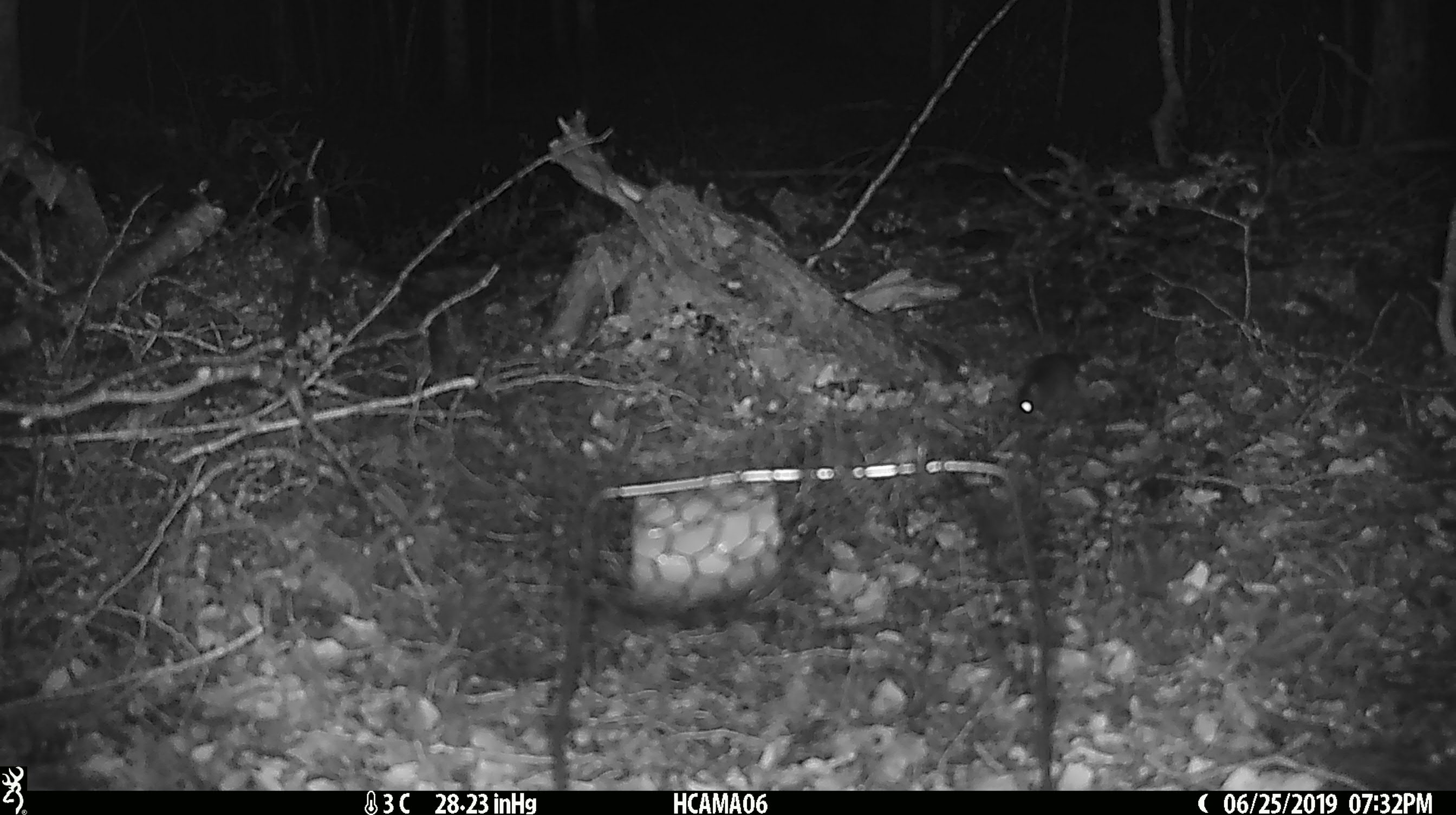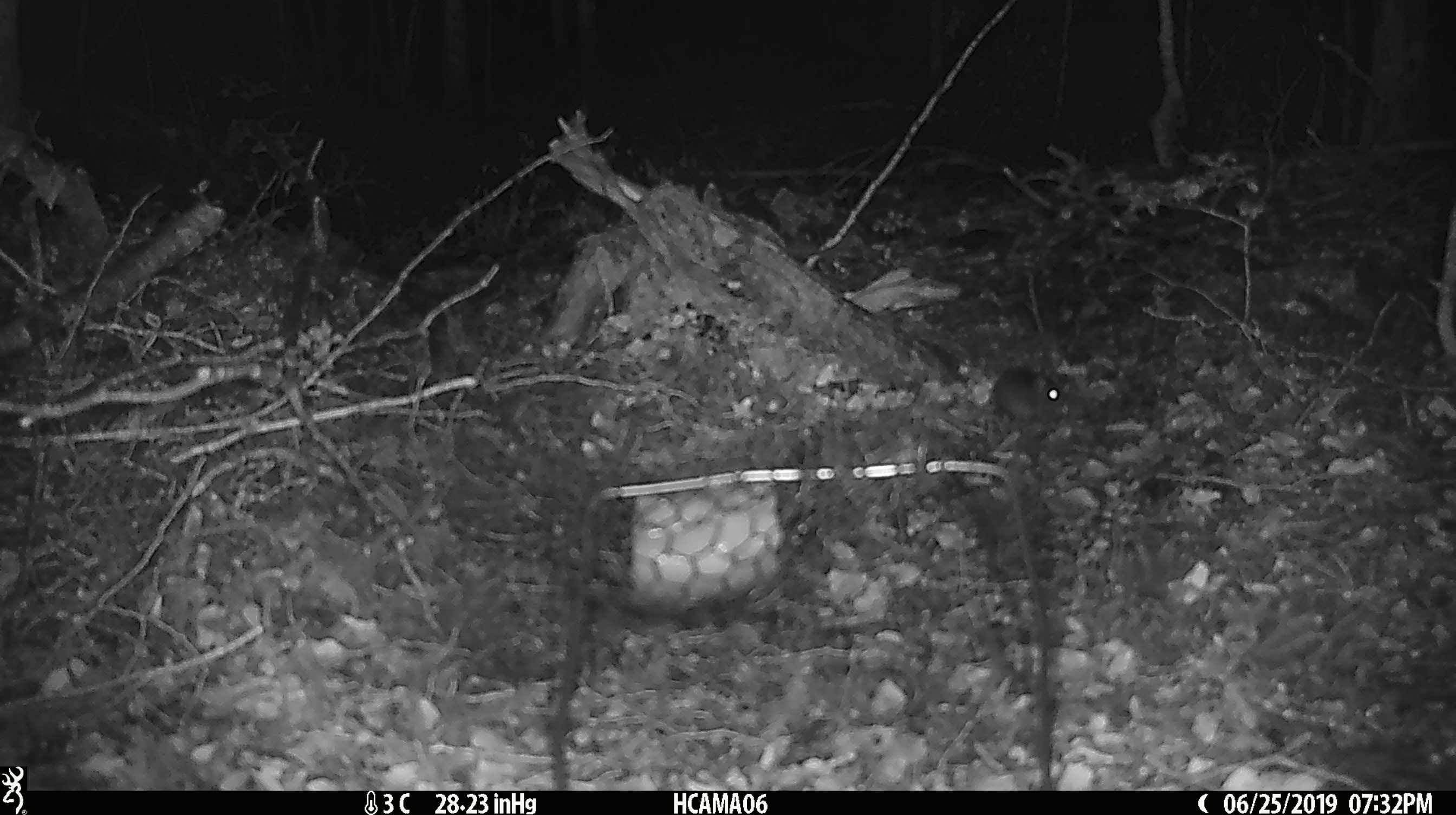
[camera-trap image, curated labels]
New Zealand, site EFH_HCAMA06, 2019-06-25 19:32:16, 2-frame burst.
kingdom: Animalia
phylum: Chordata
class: Mammalia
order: Rodentia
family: Muridae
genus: Mus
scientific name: Mus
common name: mouse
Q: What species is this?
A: Mouse (Mus).